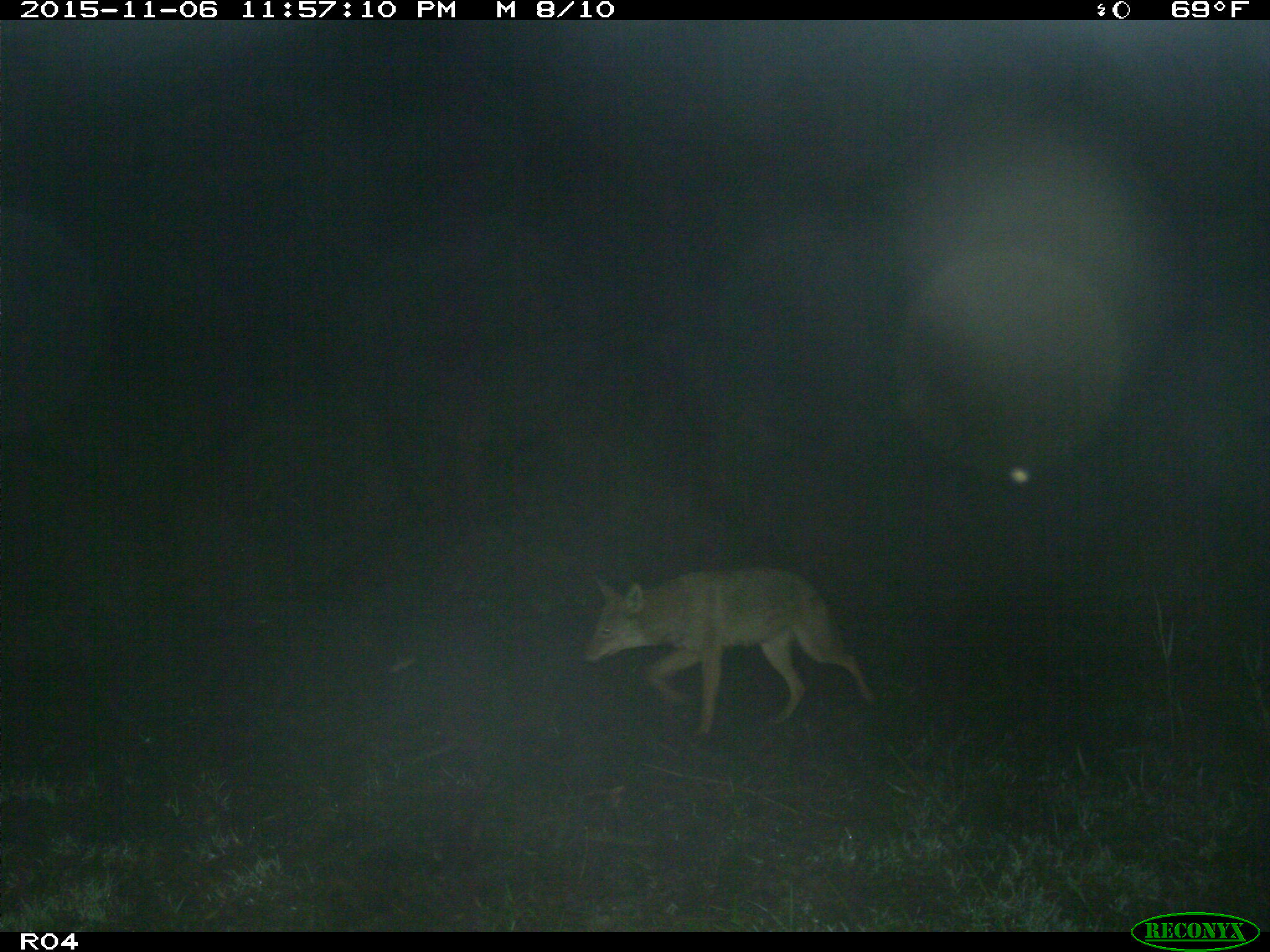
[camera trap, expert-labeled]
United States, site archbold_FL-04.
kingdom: Animalia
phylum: Chordata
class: Mammalia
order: Carnivora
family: Canidae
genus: Canis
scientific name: Canis latrans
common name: coyote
Canis latrans (coyote).